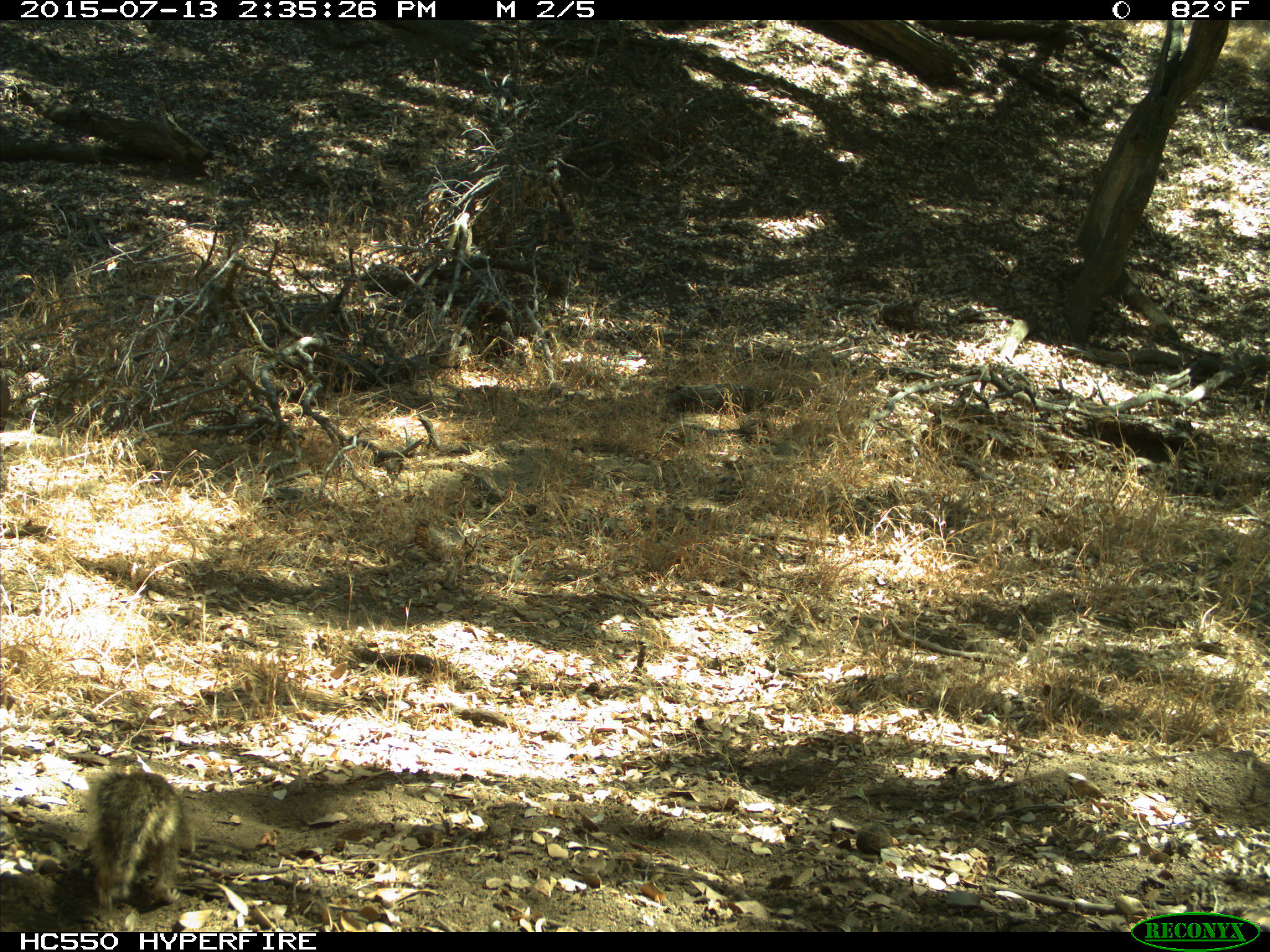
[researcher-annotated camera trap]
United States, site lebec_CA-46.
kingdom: Animalia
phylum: Chordata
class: Mammalia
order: Rodentia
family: Sciuridae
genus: Otospermophilus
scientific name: Otospermophilus beecheyi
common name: california ground squirrel